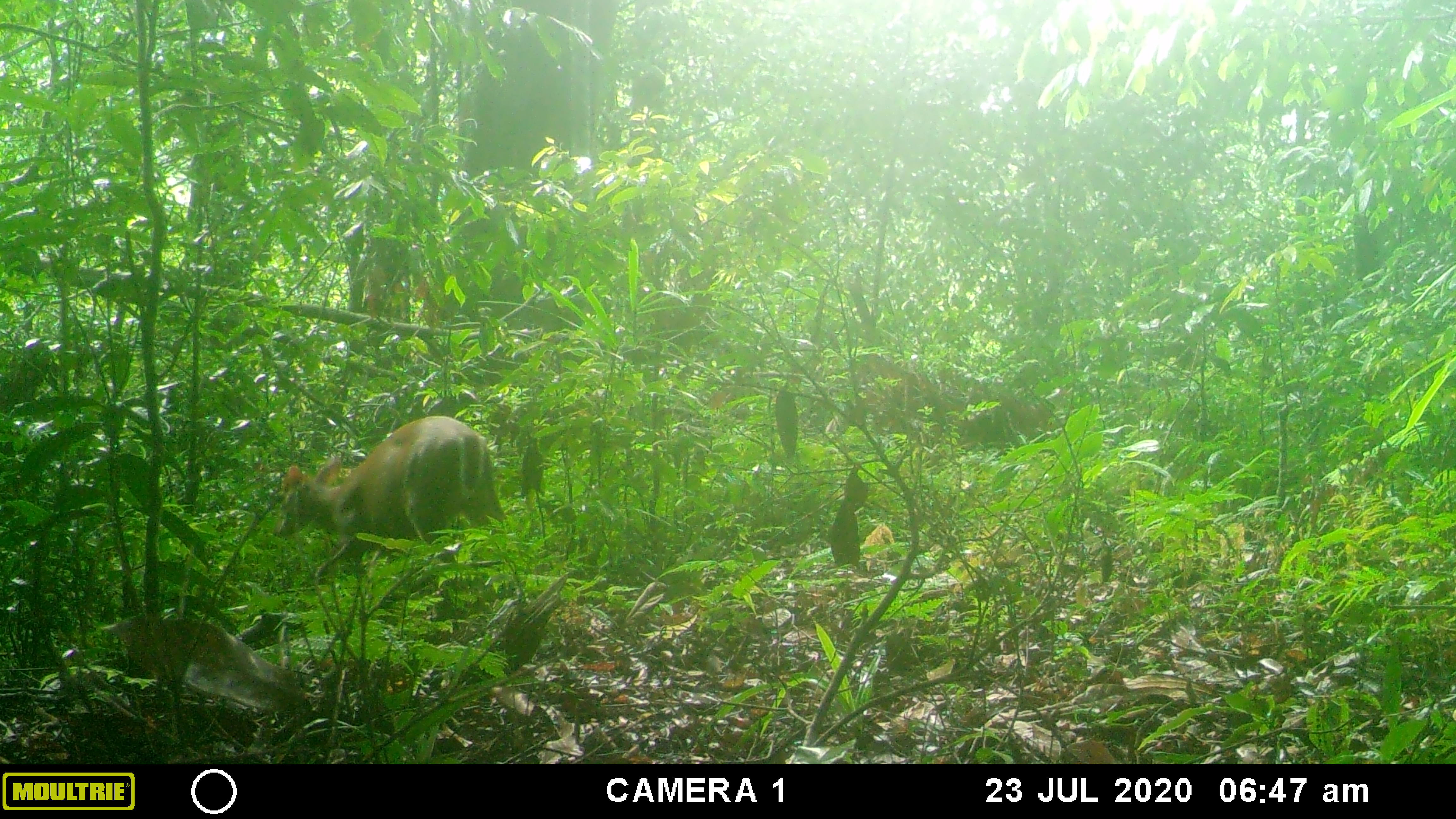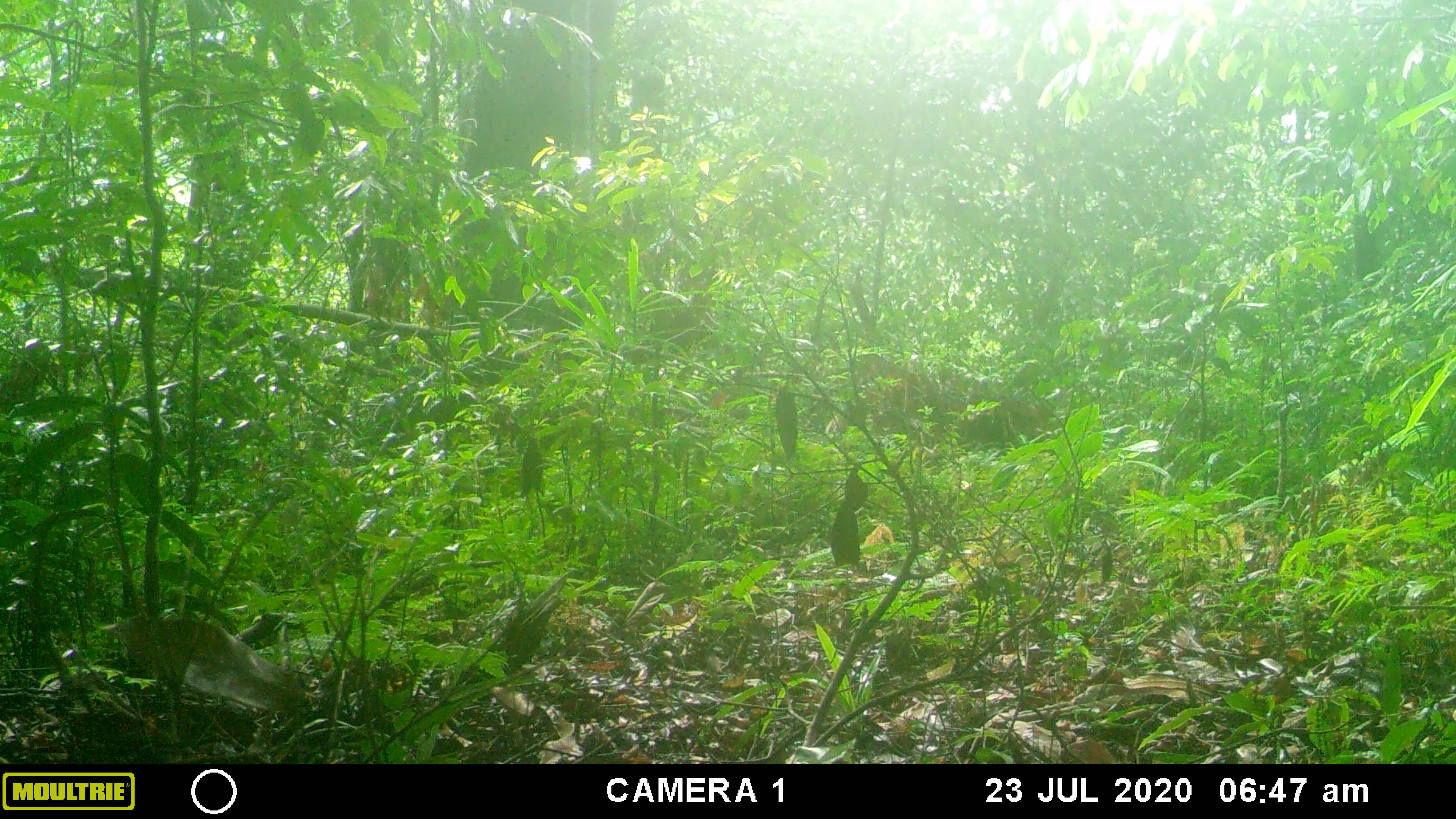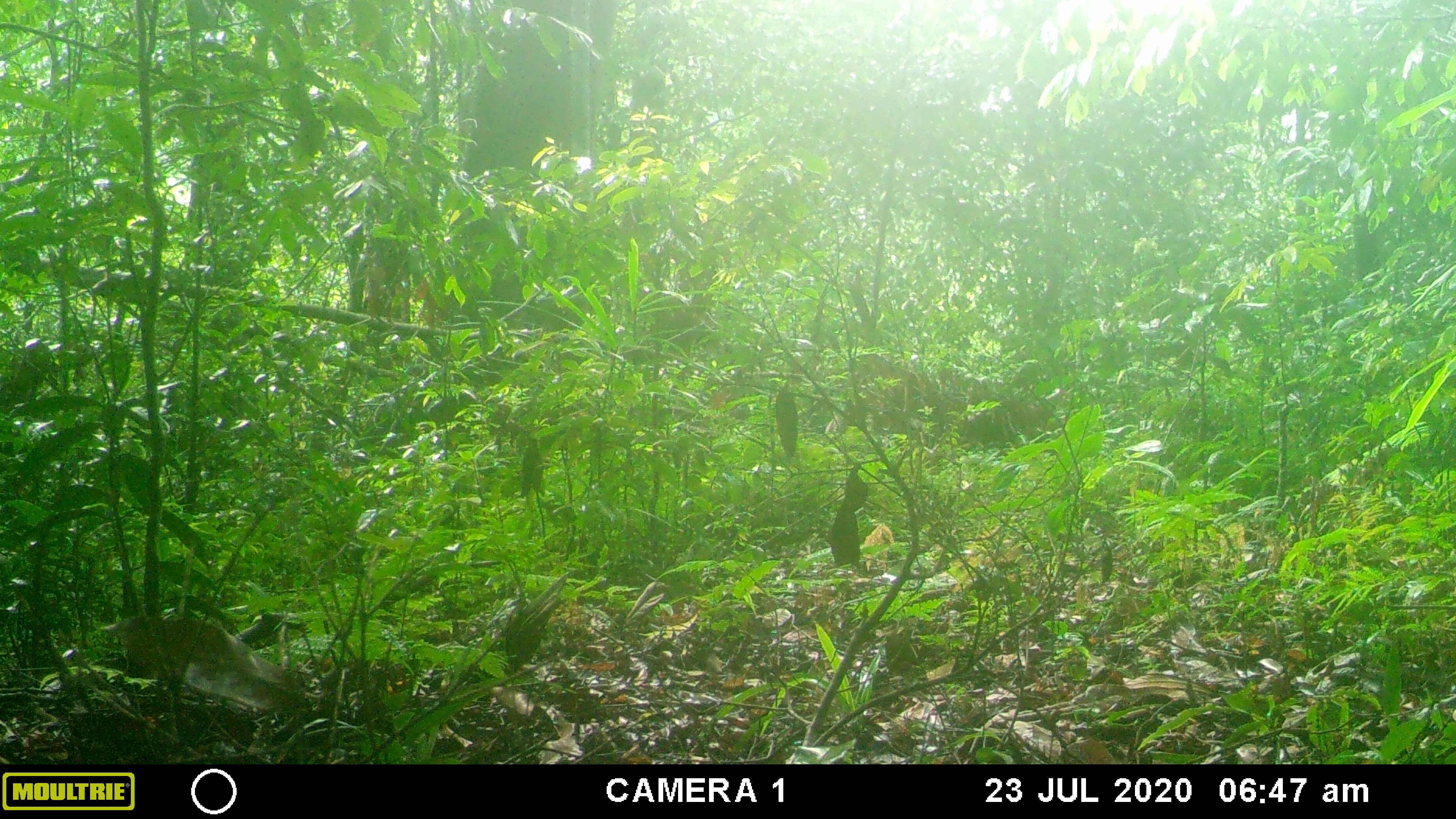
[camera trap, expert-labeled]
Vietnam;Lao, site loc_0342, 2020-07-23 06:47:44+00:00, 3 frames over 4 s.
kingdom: Animalia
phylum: Chordata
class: Mammalia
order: Artiodactyla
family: Cervidae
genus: Muntiacus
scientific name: Muntiacus rooseveltorum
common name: roosevelt's muntjac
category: roosevelts muntjac group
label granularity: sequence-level